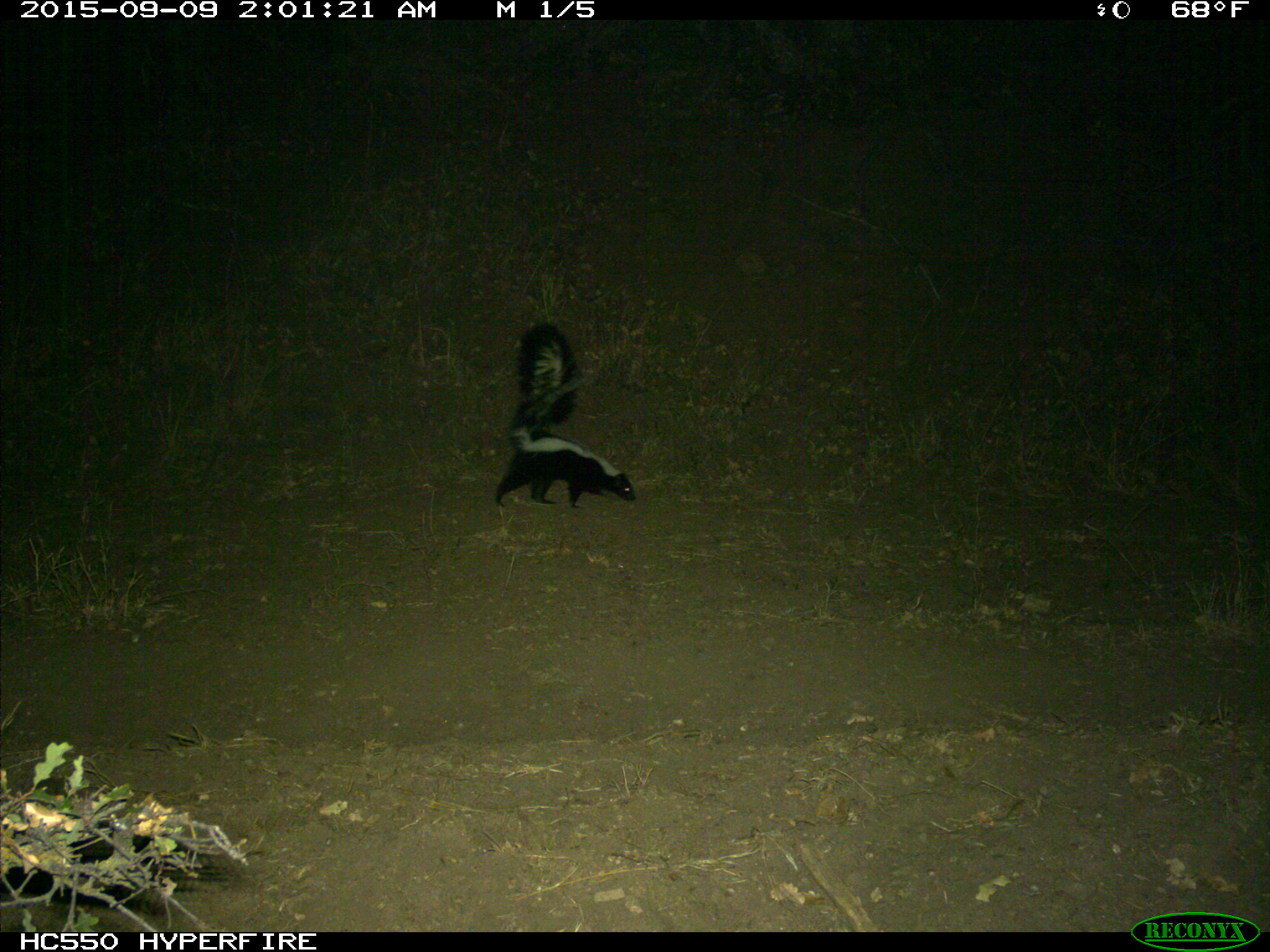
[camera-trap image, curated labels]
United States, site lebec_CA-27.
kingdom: Animalia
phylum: Chordata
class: Mammalia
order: Carnivora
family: Mephitidae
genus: Mephitis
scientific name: Mephitis mephitis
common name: striped skunk